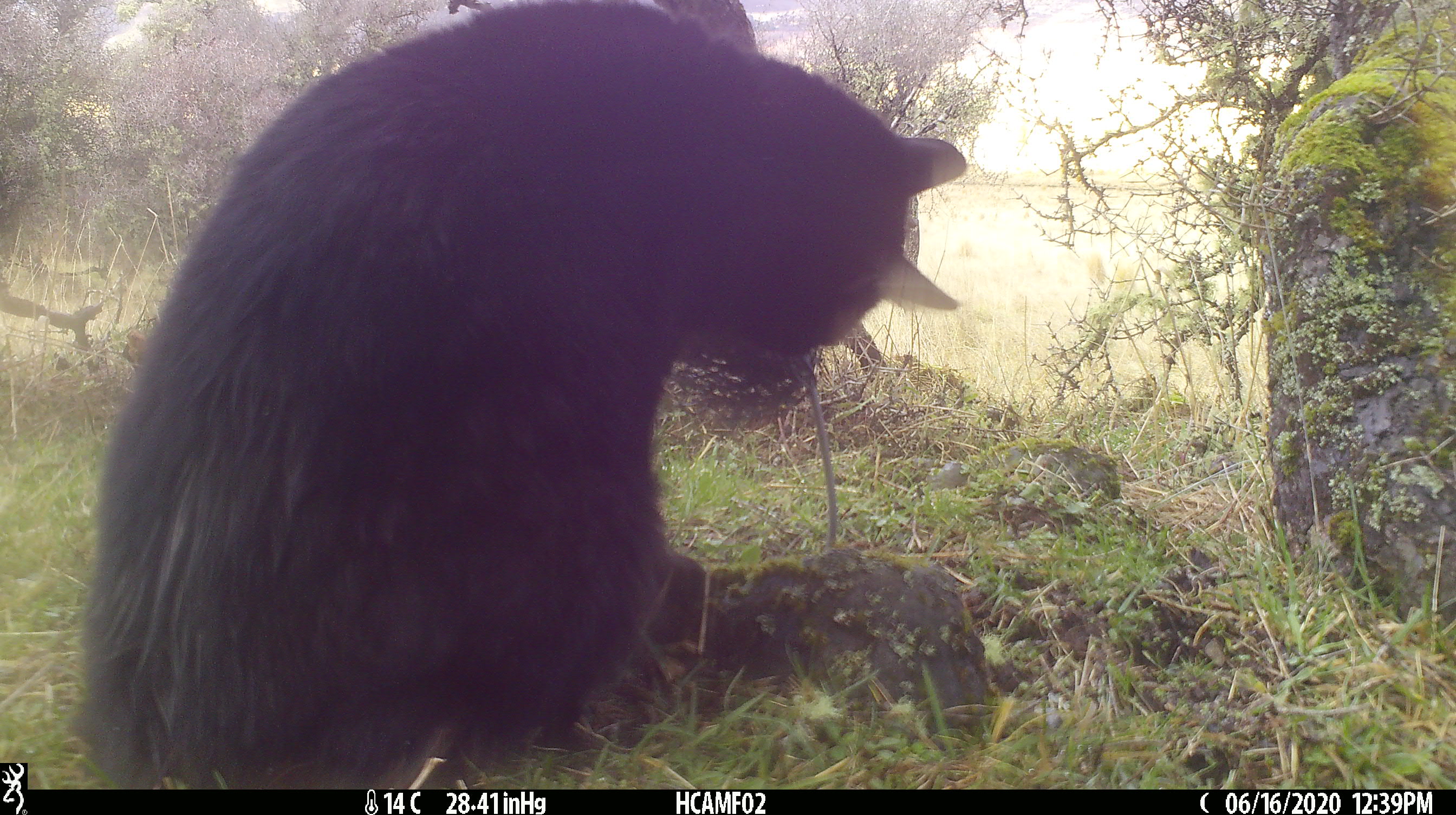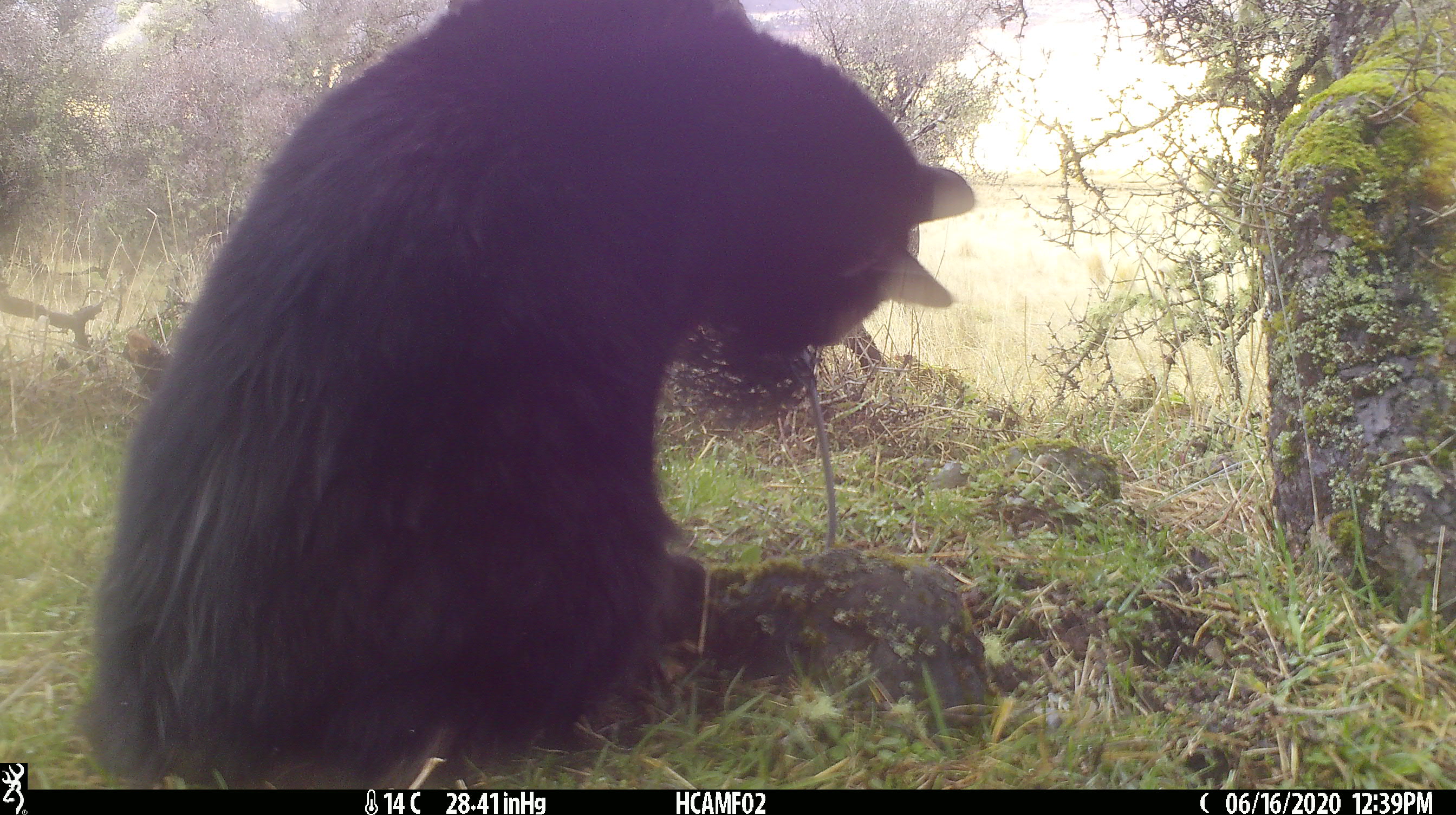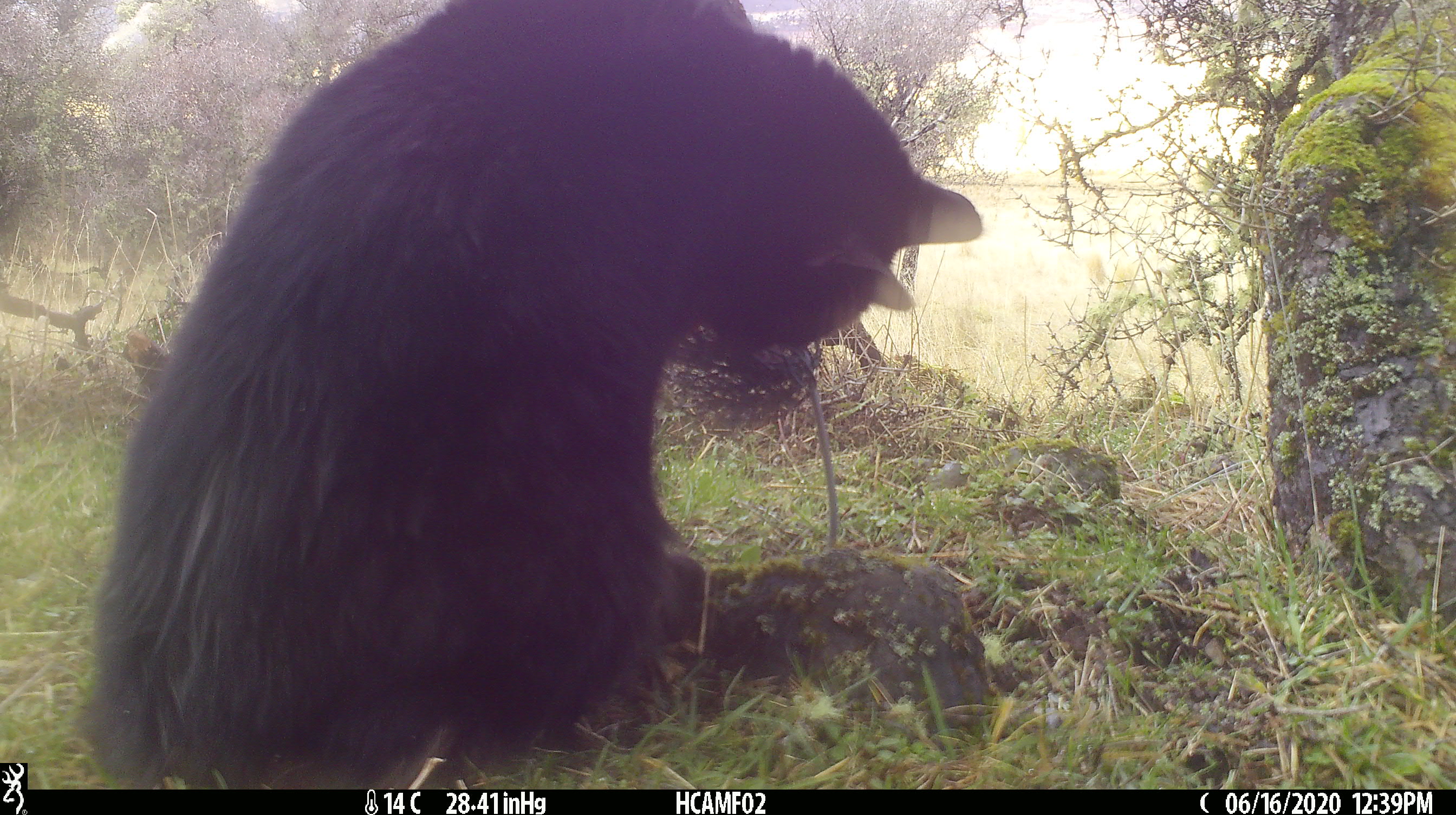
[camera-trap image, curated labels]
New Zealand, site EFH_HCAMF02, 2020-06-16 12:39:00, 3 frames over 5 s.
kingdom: Animalia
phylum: Chordata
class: Mammalia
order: Carnivora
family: Felidae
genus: Felis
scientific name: Felis catus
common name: domestic cat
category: cat